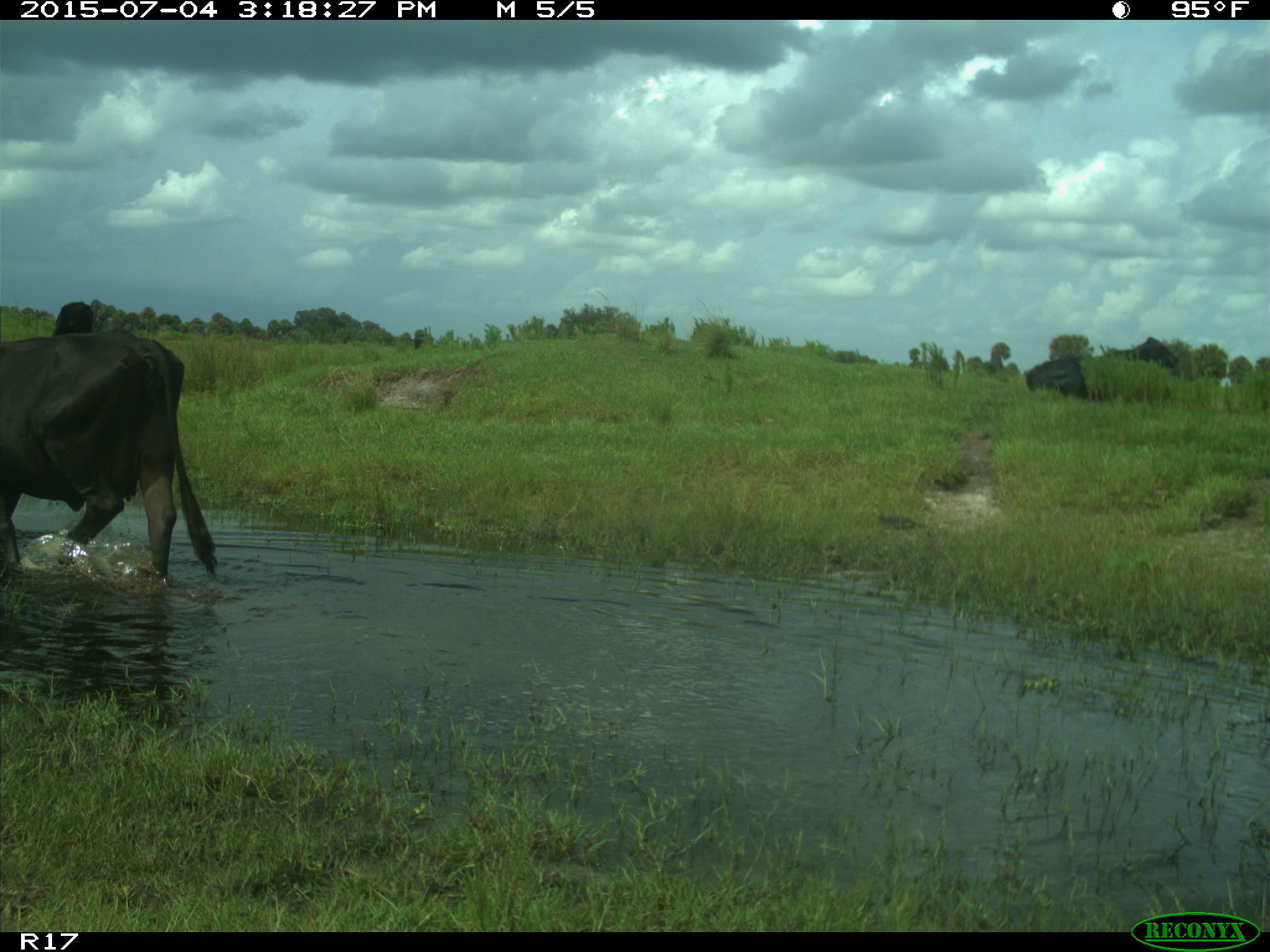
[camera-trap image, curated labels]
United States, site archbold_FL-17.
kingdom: Animalia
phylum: Chordata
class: Mammalia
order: Artiodactyla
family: Bovidae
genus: Bos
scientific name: Bos taurus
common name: domestic cow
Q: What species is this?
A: Bos taurus (domestic cow).